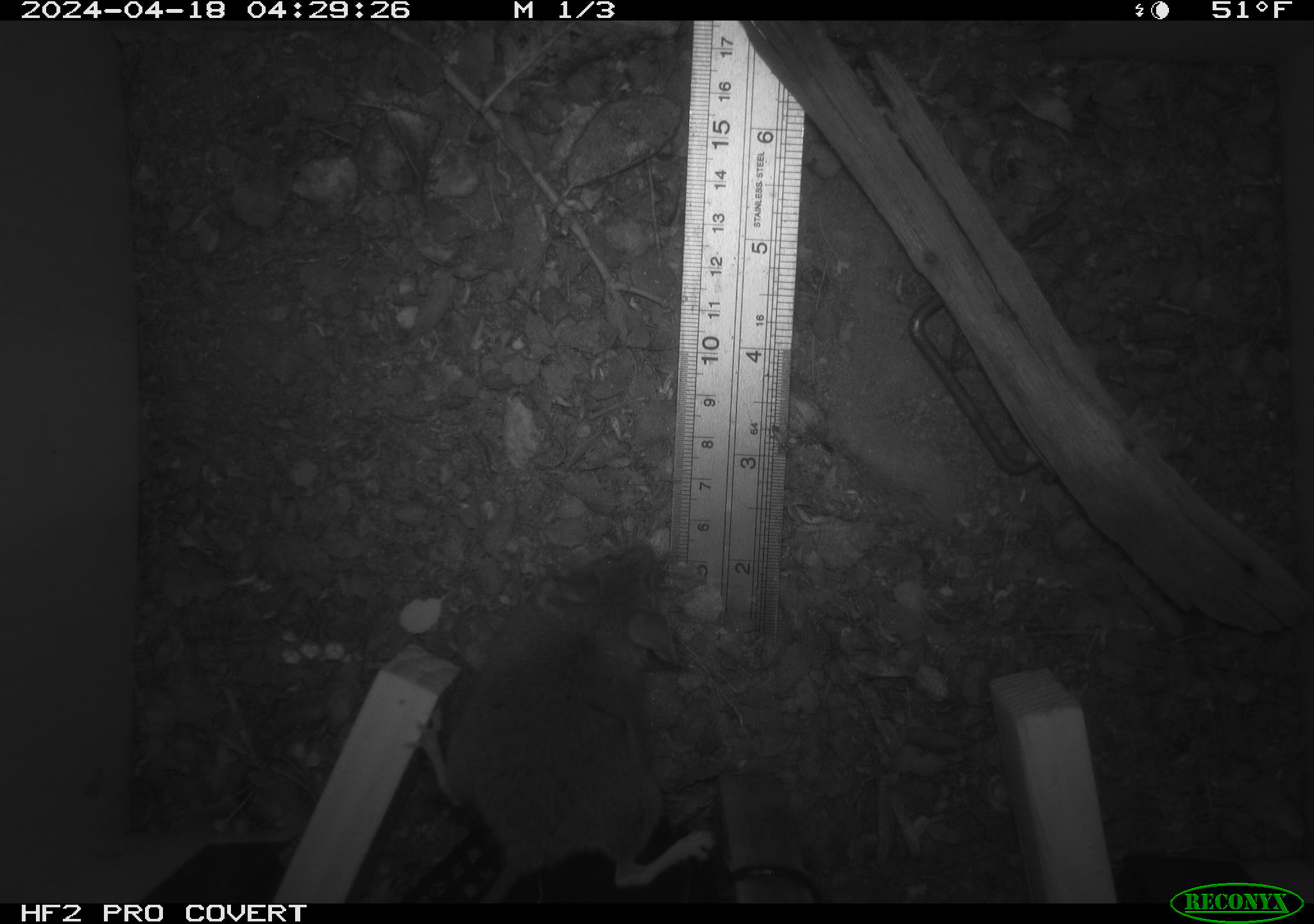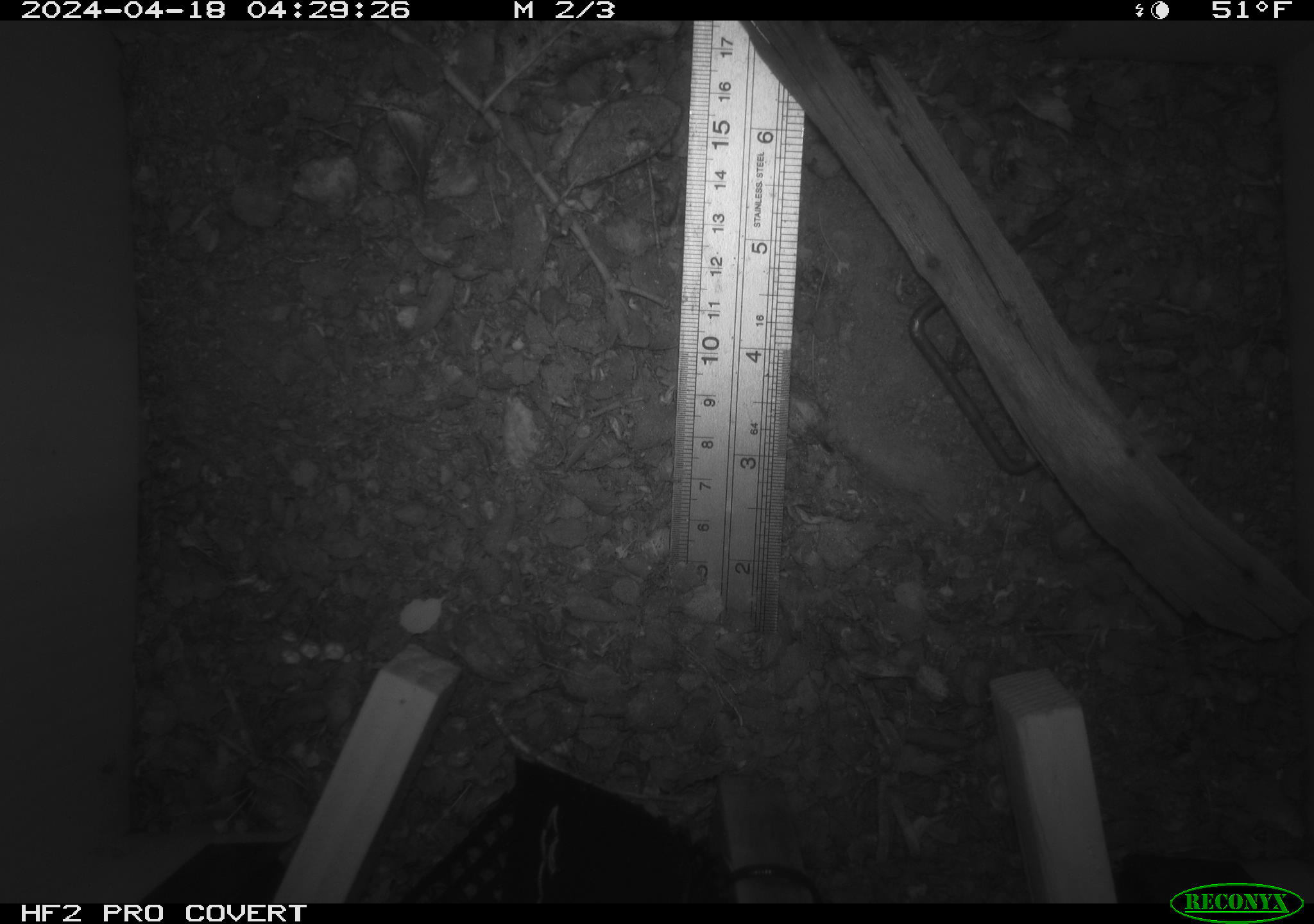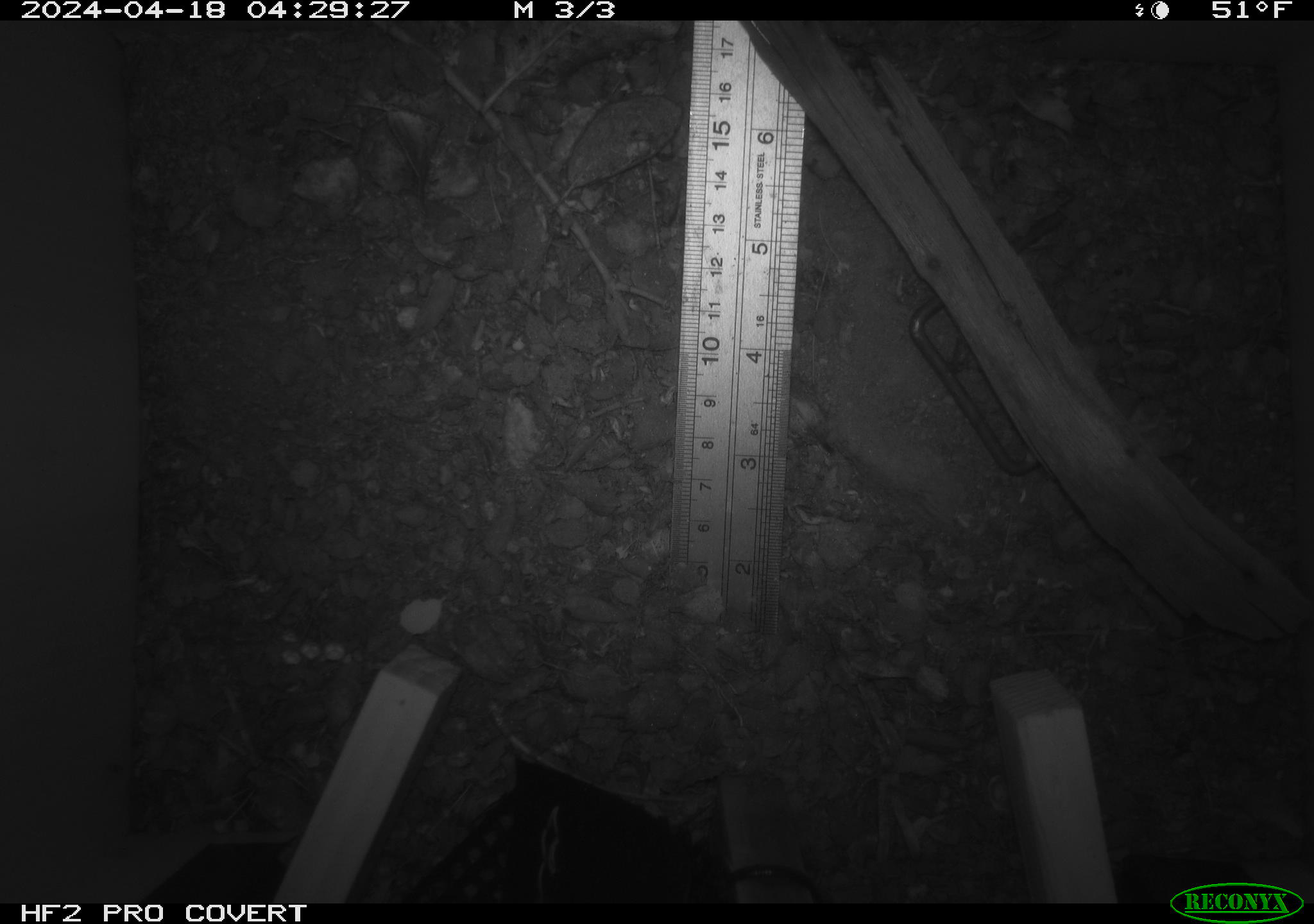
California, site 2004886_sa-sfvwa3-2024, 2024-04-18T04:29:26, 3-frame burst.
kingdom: Animalia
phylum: Chordata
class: Mammalia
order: Rodentia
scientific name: Rodentia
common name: mouse species